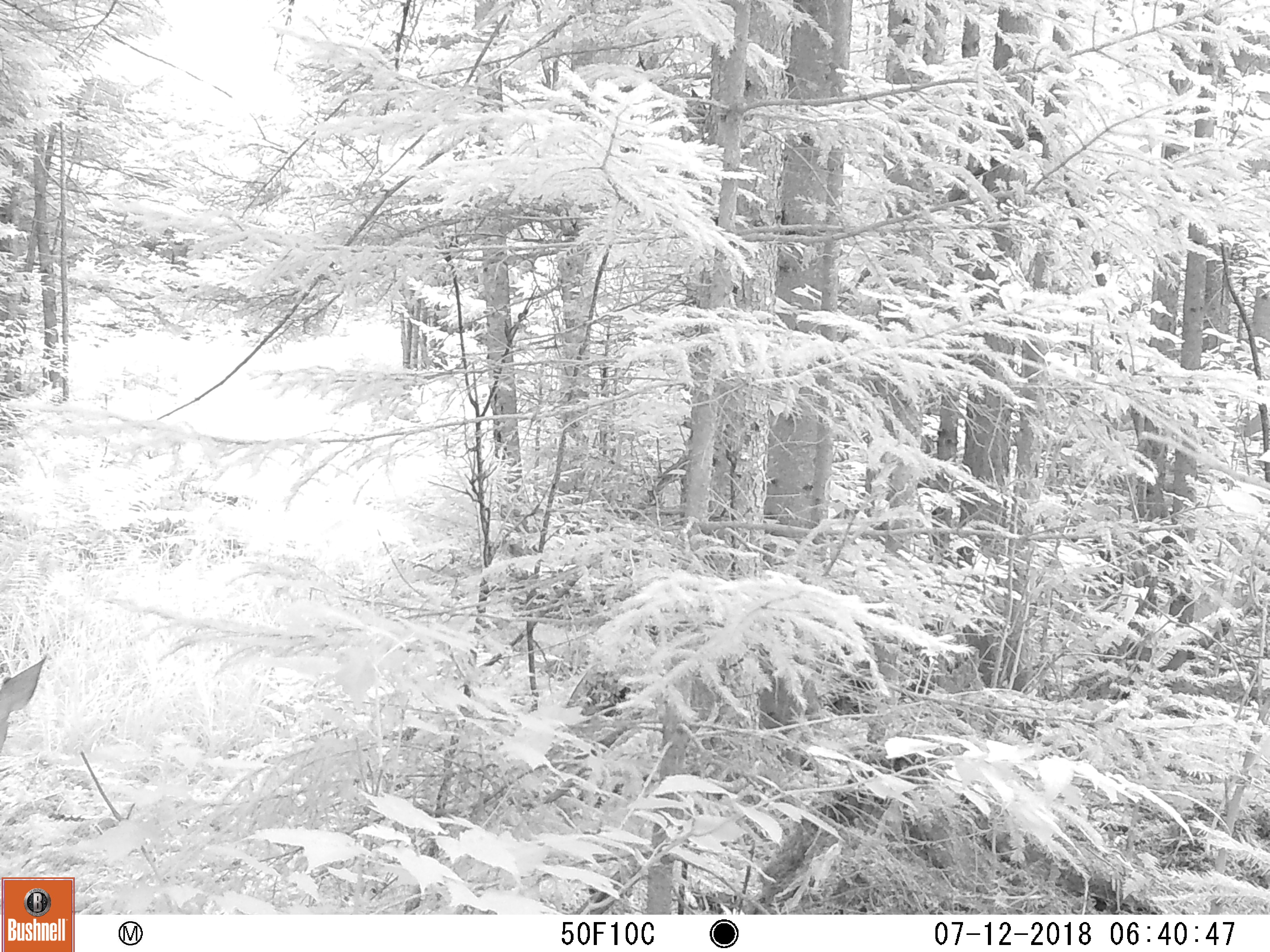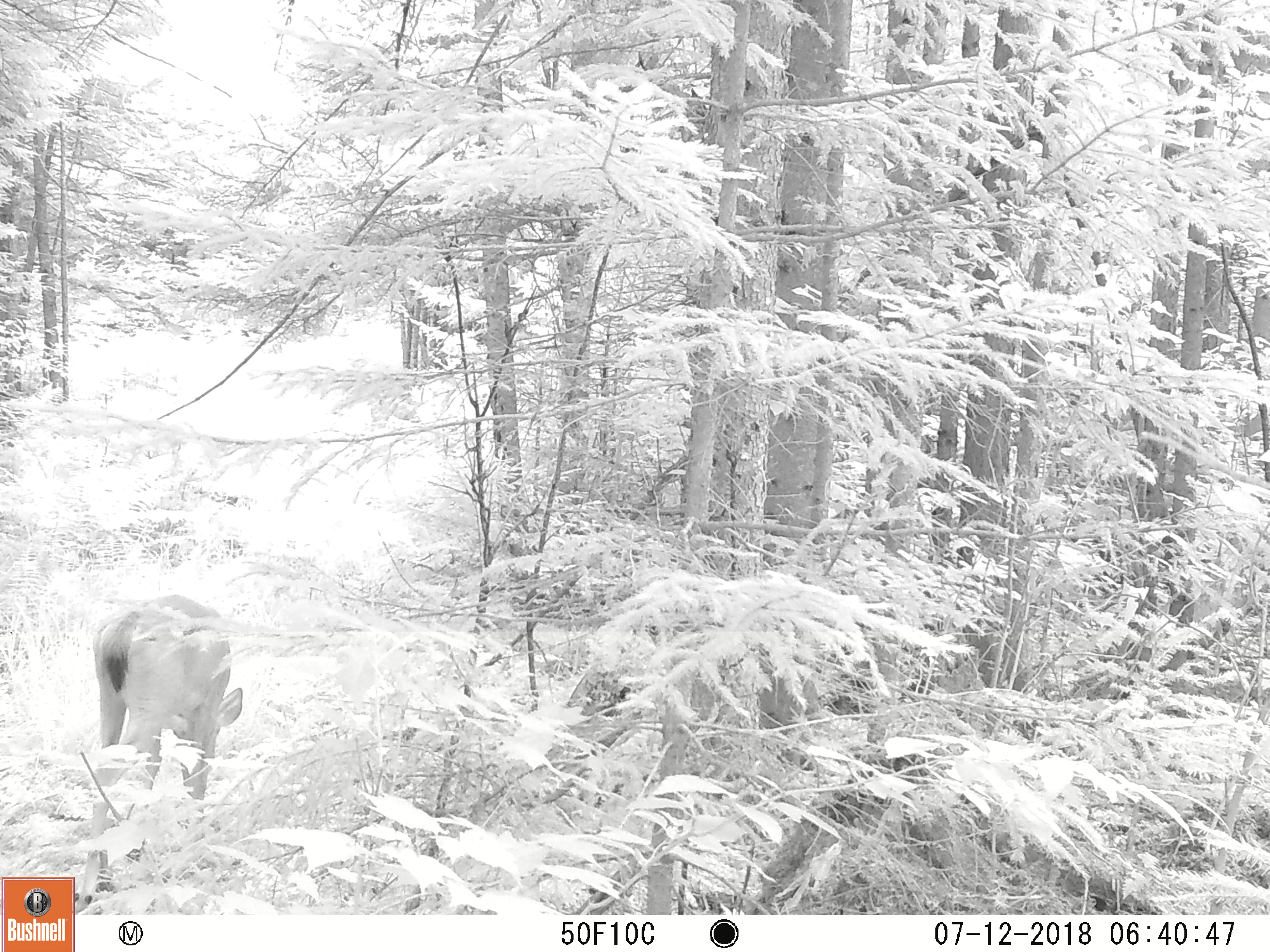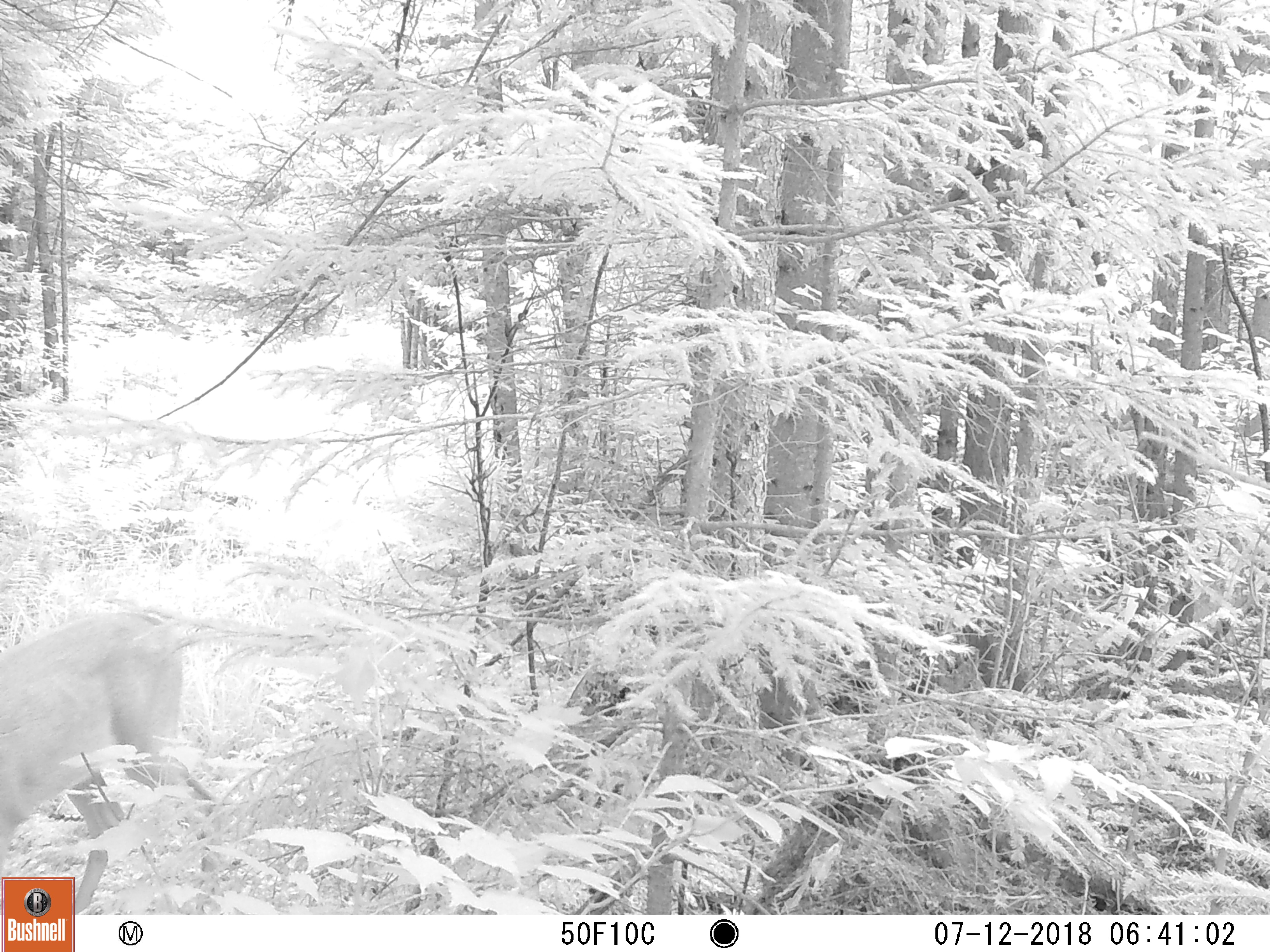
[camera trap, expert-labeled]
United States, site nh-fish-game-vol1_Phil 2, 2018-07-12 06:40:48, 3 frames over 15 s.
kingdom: Animalia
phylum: Chordata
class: Mammalia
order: Artiodactyla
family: Cervidae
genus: Odocoileus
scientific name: Odocoileus virginianus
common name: white-tailed deer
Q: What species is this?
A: White-tailed deer (Odocoileus virginianus).